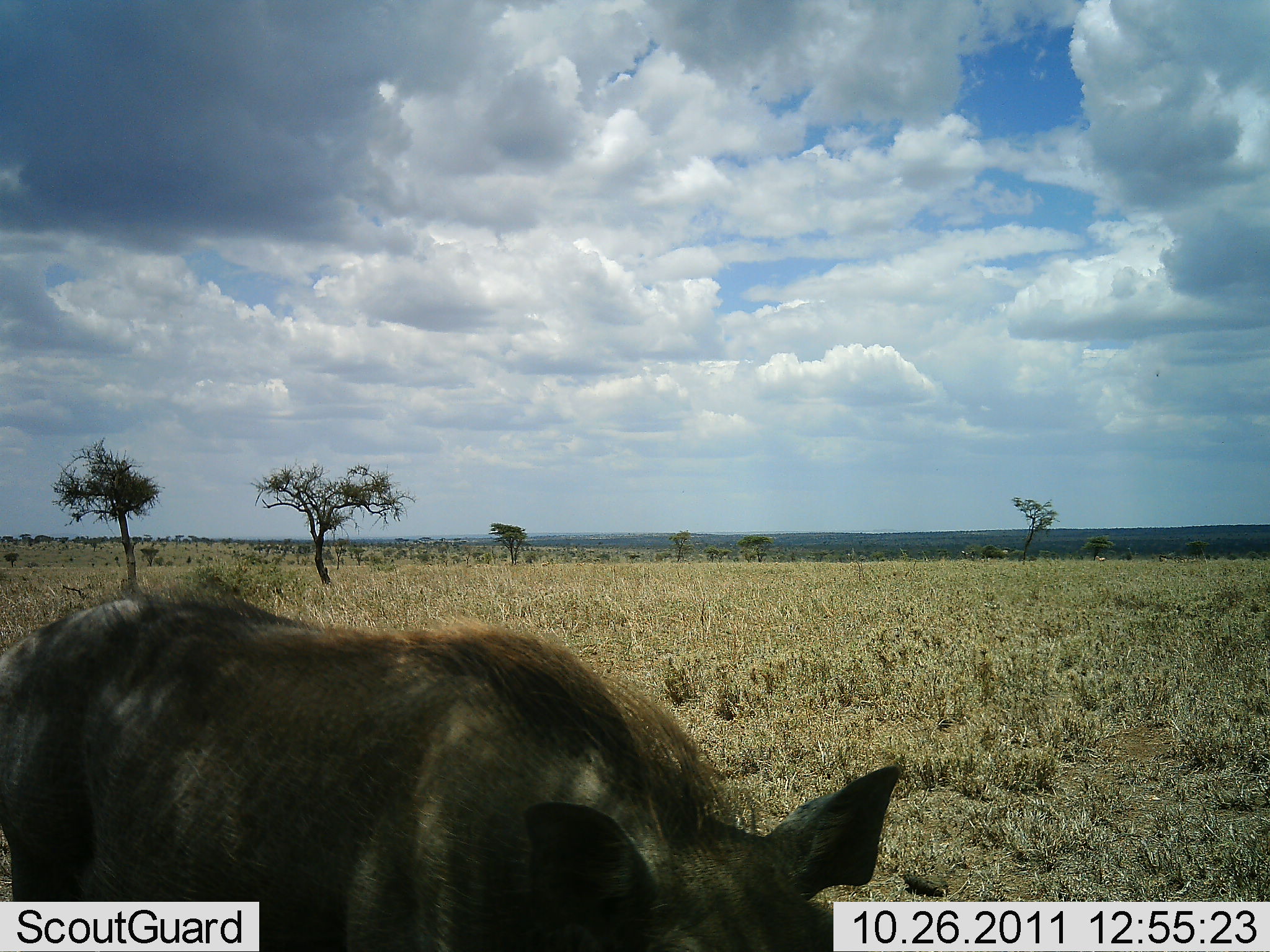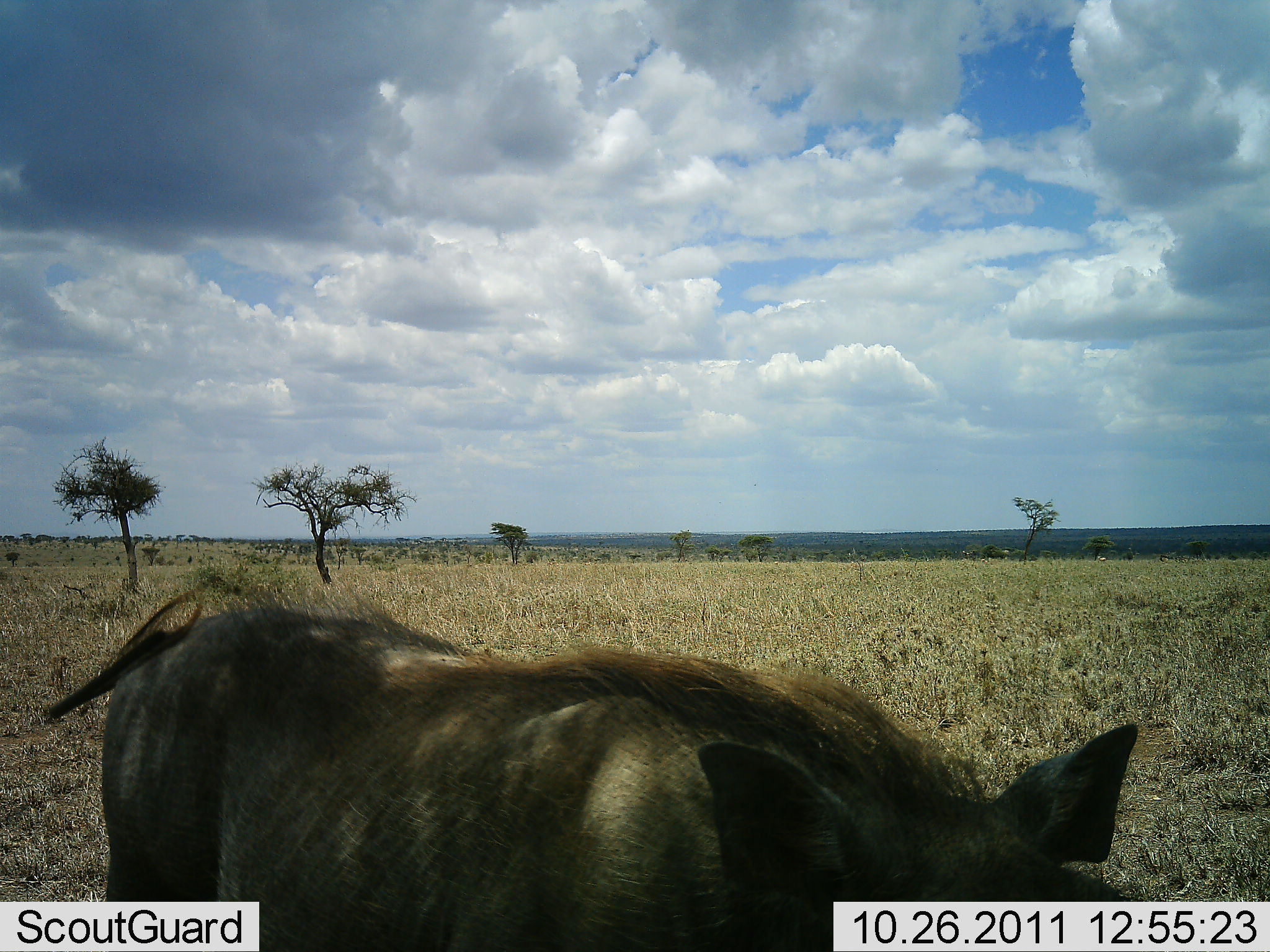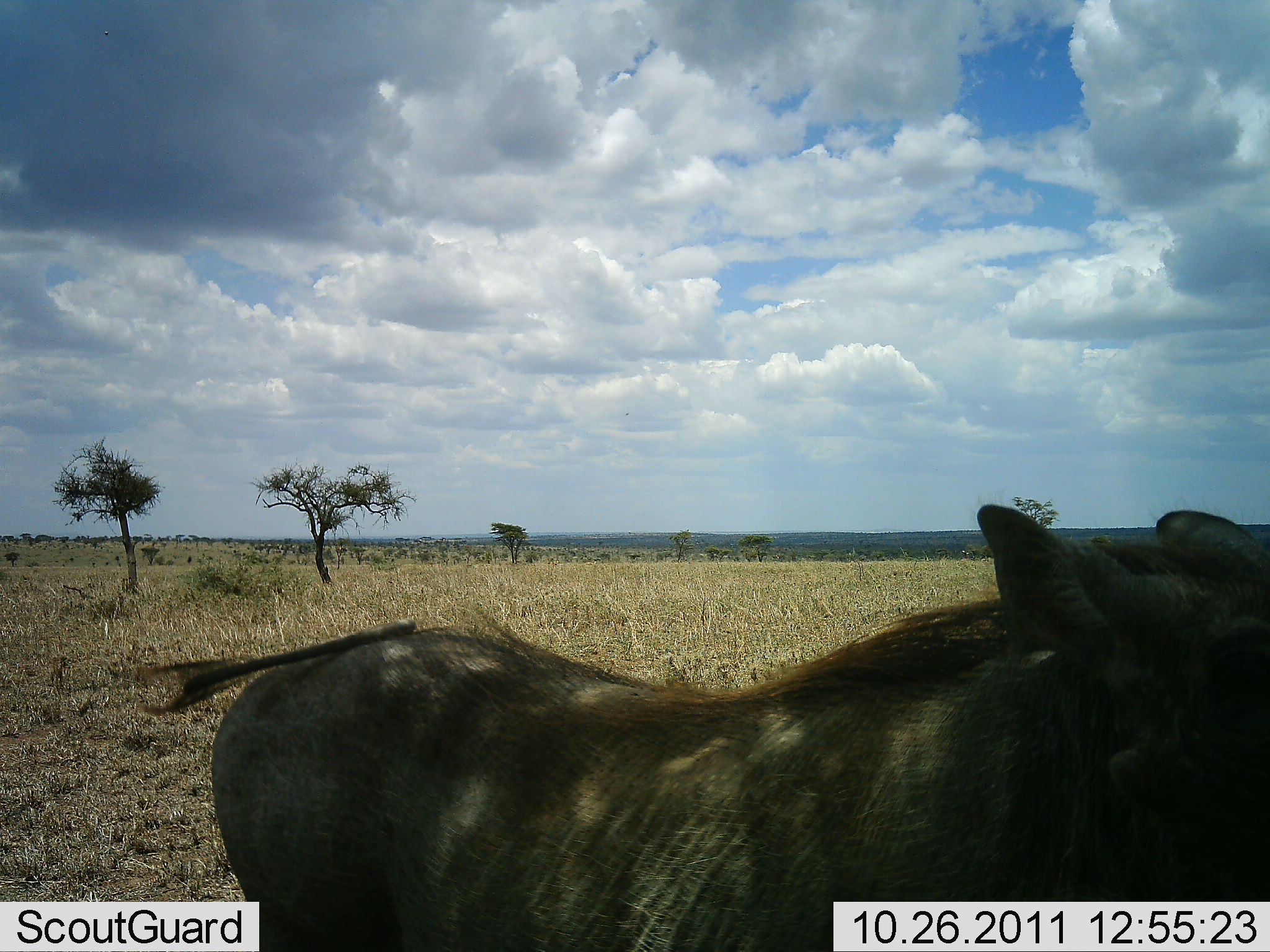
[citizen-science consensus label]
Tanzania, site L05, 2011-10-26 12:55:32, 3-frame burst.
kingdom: Animalia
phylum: Chordata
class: Mammalia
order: Artiodactyla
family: Suidae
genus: Phacochoerus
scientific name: Phacochoerus africanus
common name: warthog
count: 1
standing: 7%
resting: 0%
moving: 86%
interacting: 7%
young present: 0%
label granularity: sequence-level